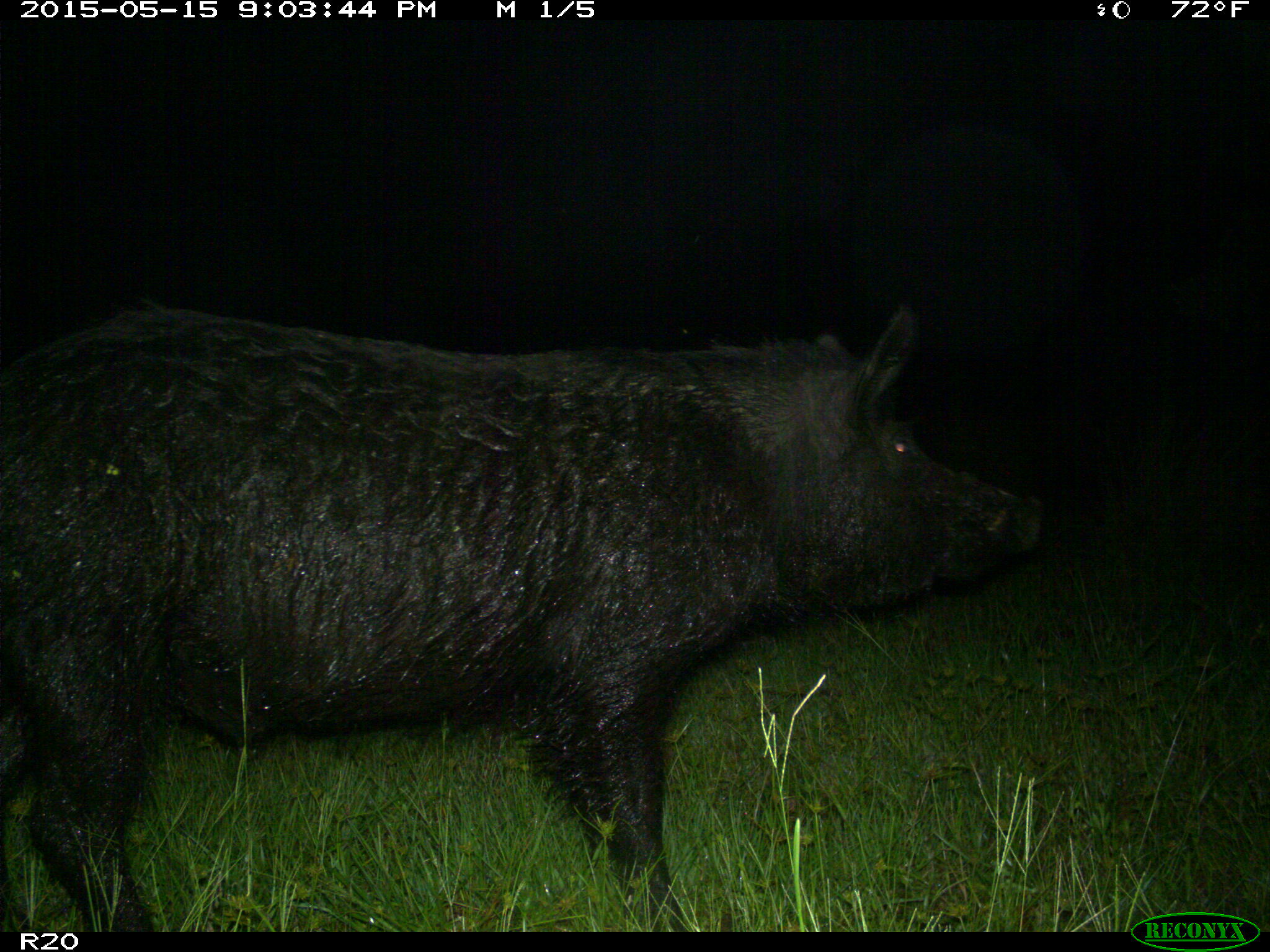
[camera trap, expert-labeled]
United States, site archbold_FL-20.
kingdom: Animalia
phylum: Chordata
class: Mammalia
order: Artiodactyla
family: Suidae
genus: Sus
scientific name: Sus scrofa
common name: wild boar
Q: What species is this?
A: Sus scrofa (wild boar).